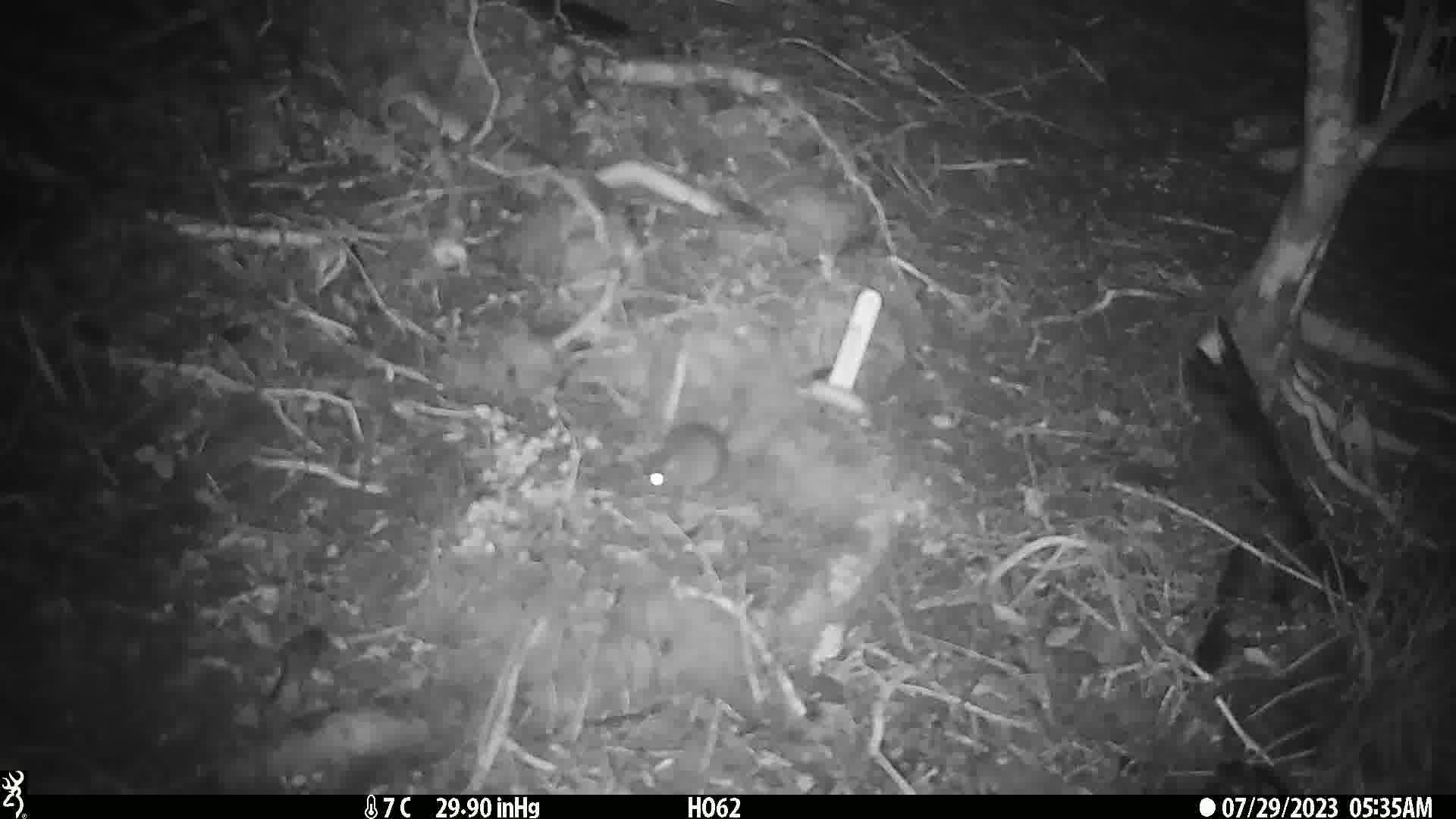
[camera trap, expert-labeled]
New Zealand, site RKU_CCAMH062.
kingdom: Animalia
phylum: Chordata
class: Mammalia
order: Rodentia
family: Muridae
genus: Rattus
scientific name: Rattus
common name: rat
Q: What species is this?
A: Rat (Rattus).